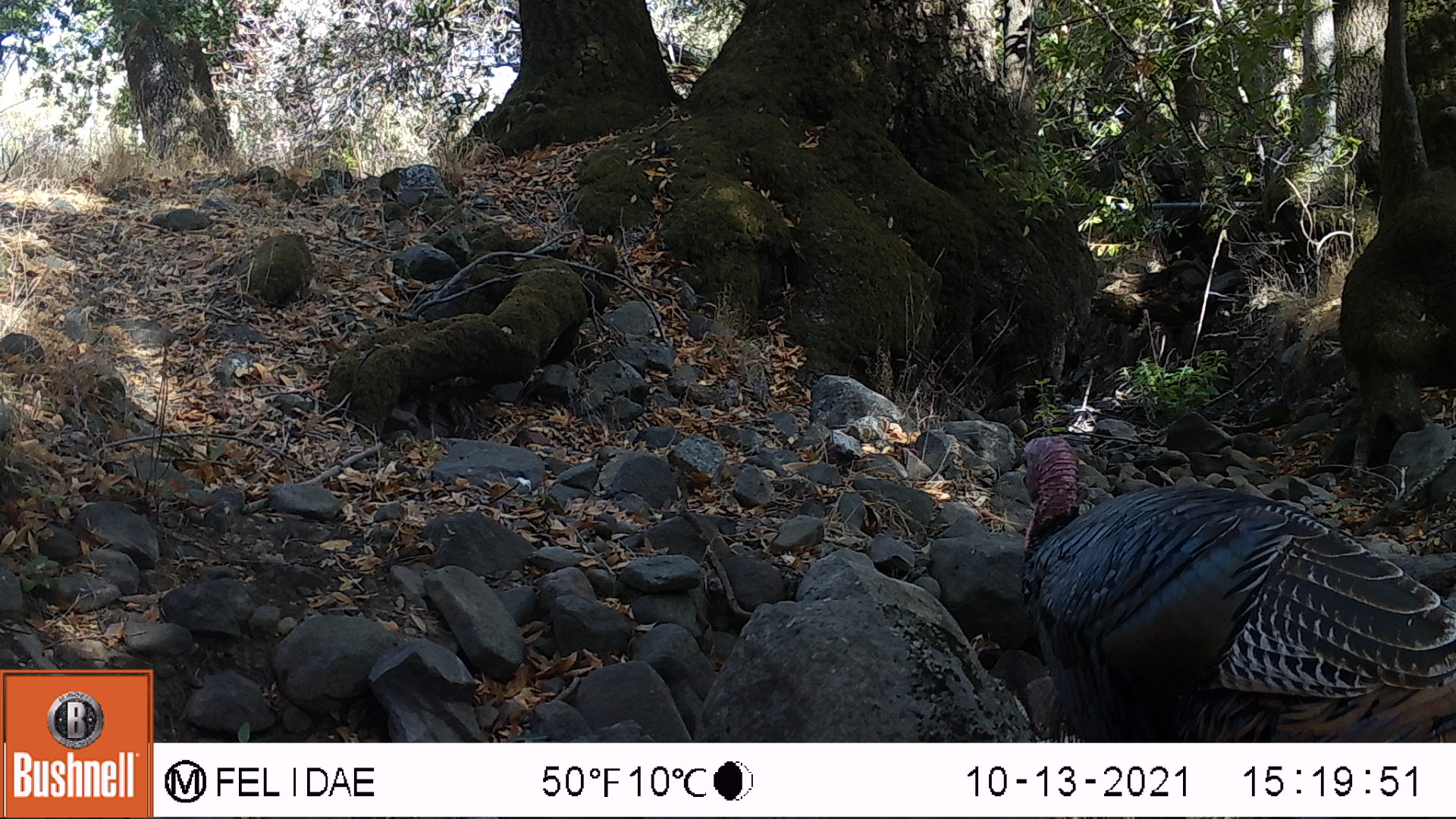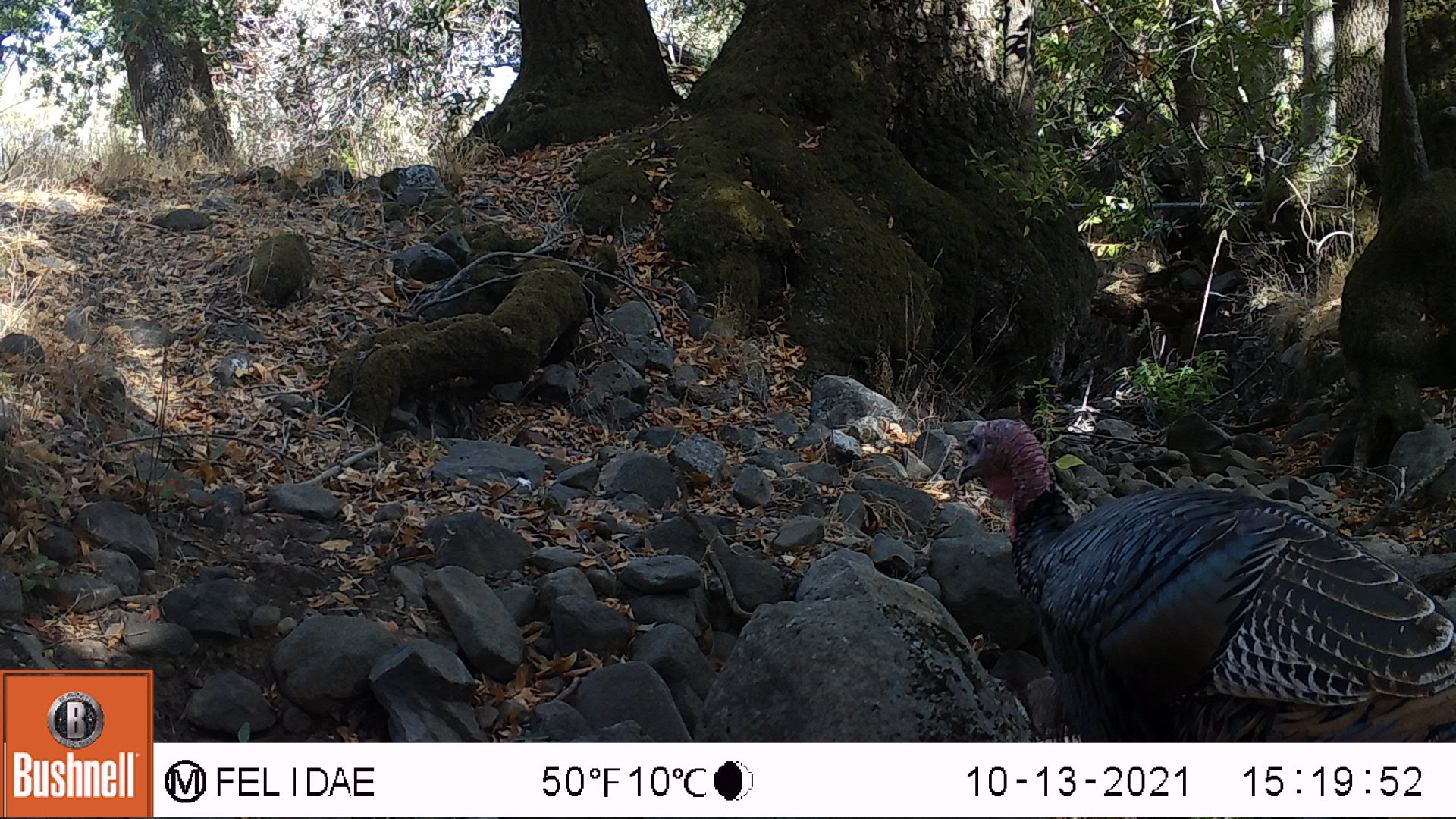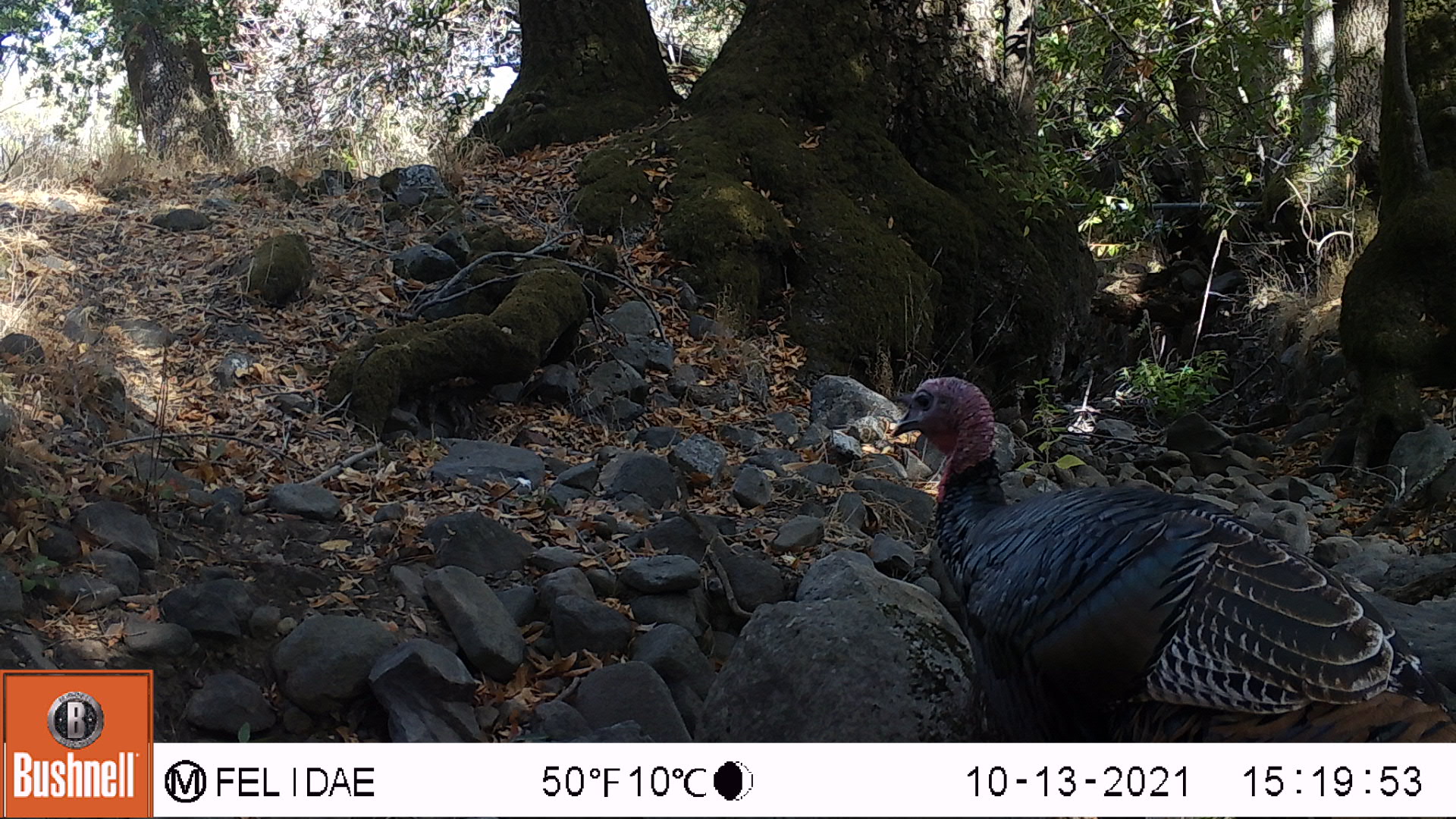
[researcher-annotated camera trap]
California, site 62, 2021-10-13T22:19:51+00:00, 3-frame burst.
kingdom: Animalia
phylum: Chordata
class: Aves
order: Galliformes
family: Phasianidae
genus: Meleagris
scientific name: Meleagris gallopavo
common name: turkey